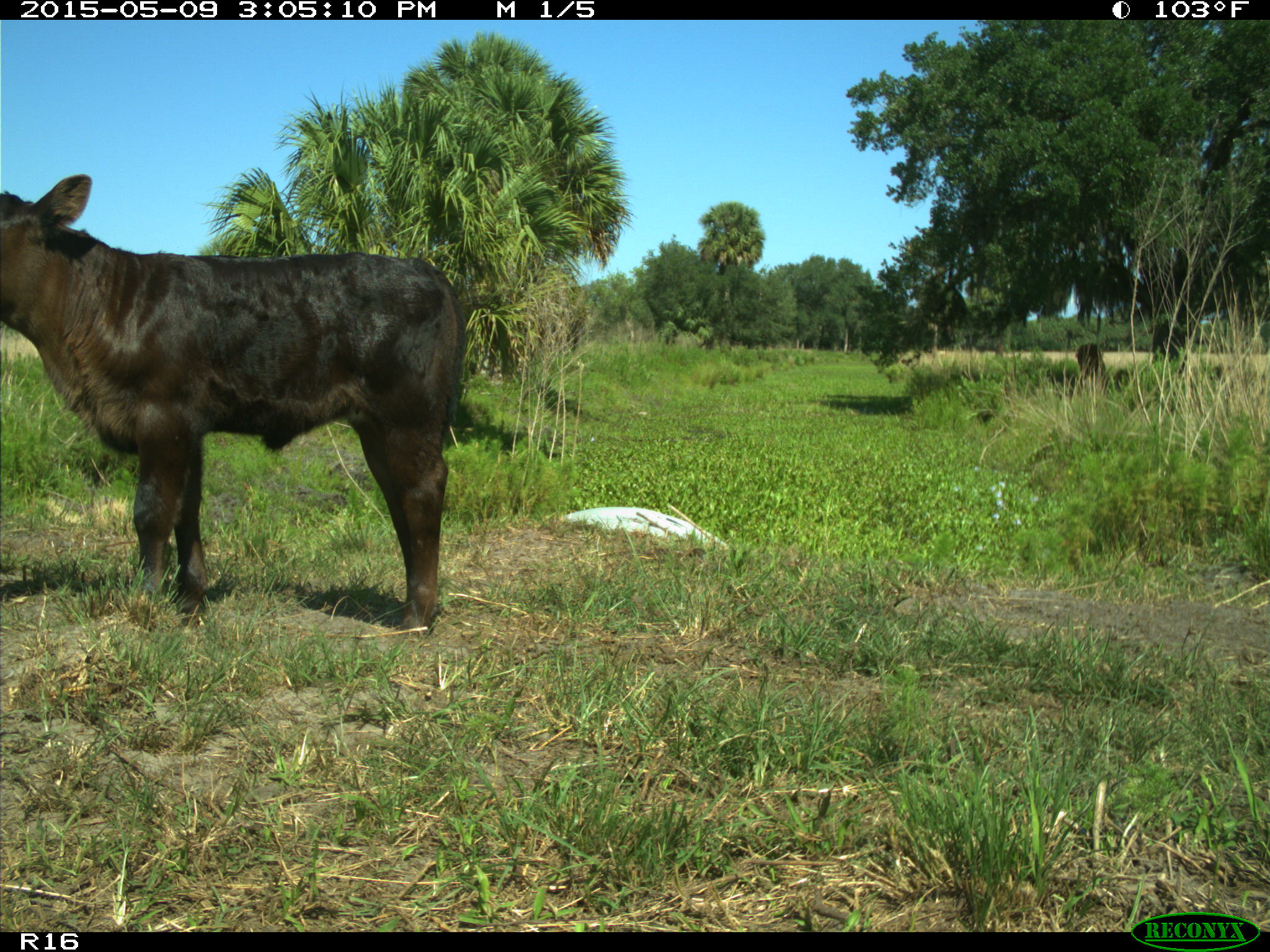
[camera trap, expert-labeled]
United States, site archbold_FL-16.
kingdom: Animalia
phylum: Chordata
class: Mammalia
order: Artiodactyla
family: Bovidae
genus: Bos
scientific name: Bos taurus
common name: domestic cow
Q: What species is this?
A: Bos taurus (domestic cow).